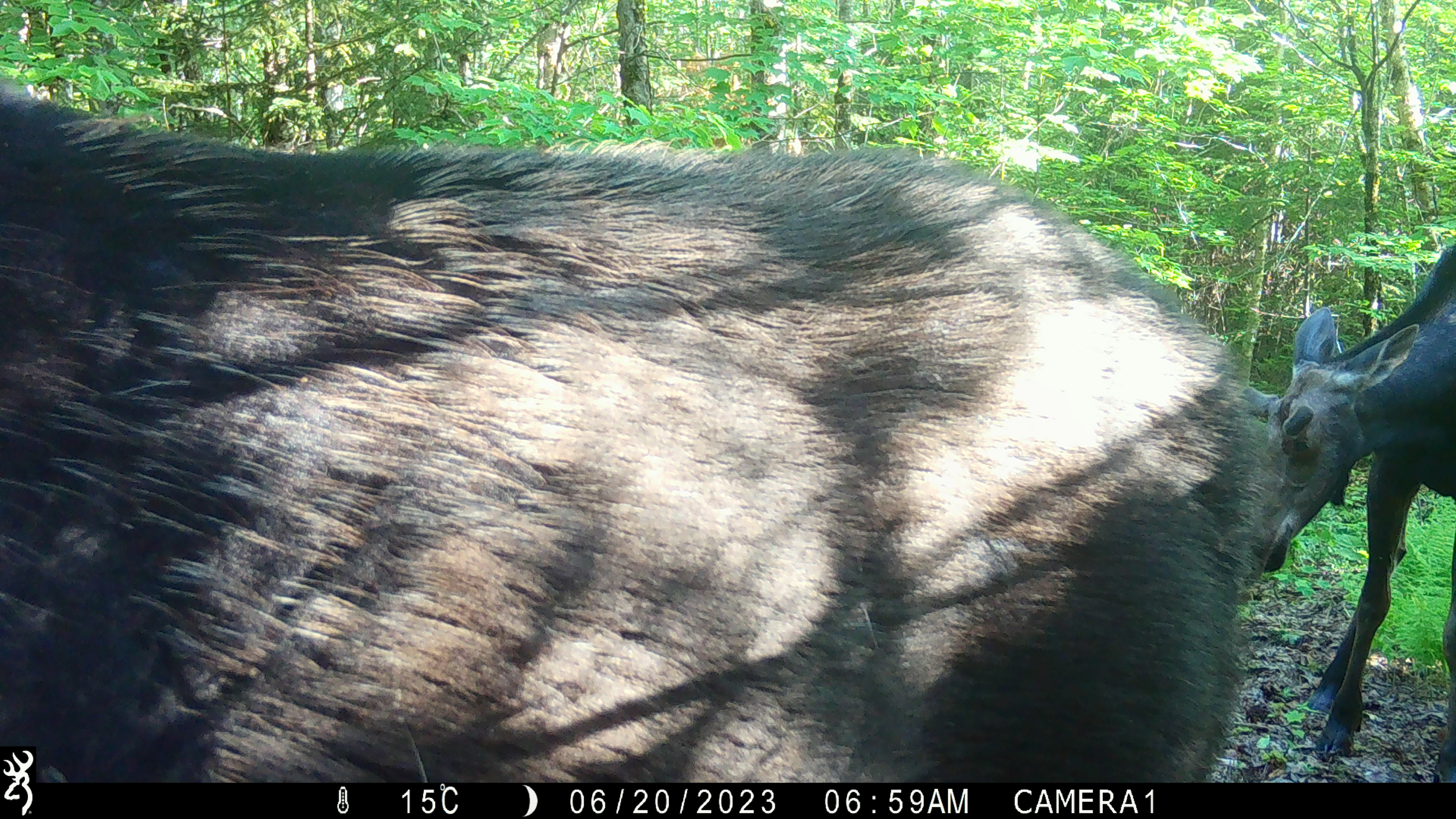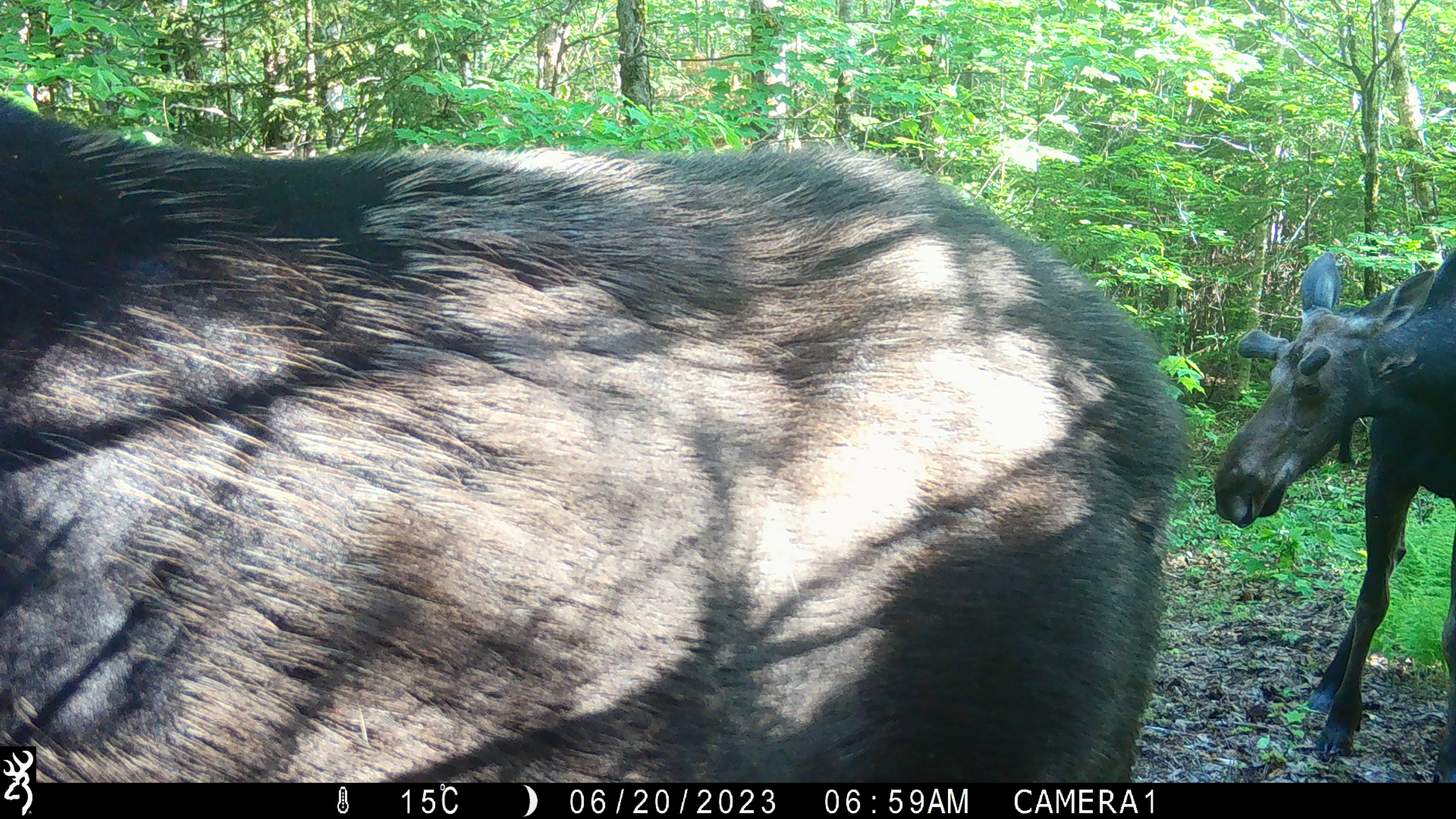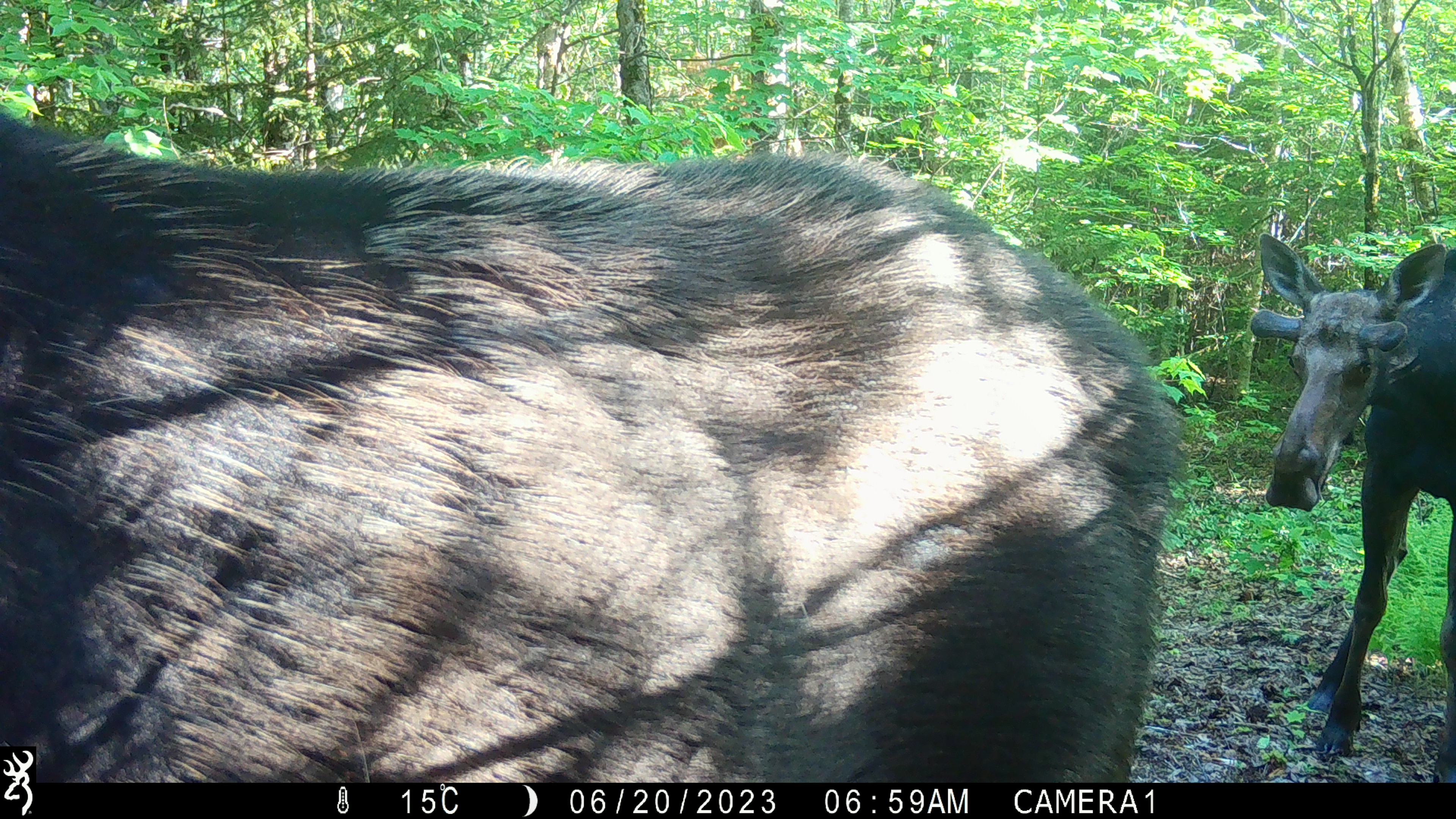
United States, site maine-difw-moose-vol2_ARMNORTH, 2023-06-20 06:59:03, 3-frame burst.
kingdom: Animalia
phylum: Chordata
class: Mammalia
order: Artiodactyla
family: Cervidae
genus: Alces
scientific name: Alces alces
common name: moose